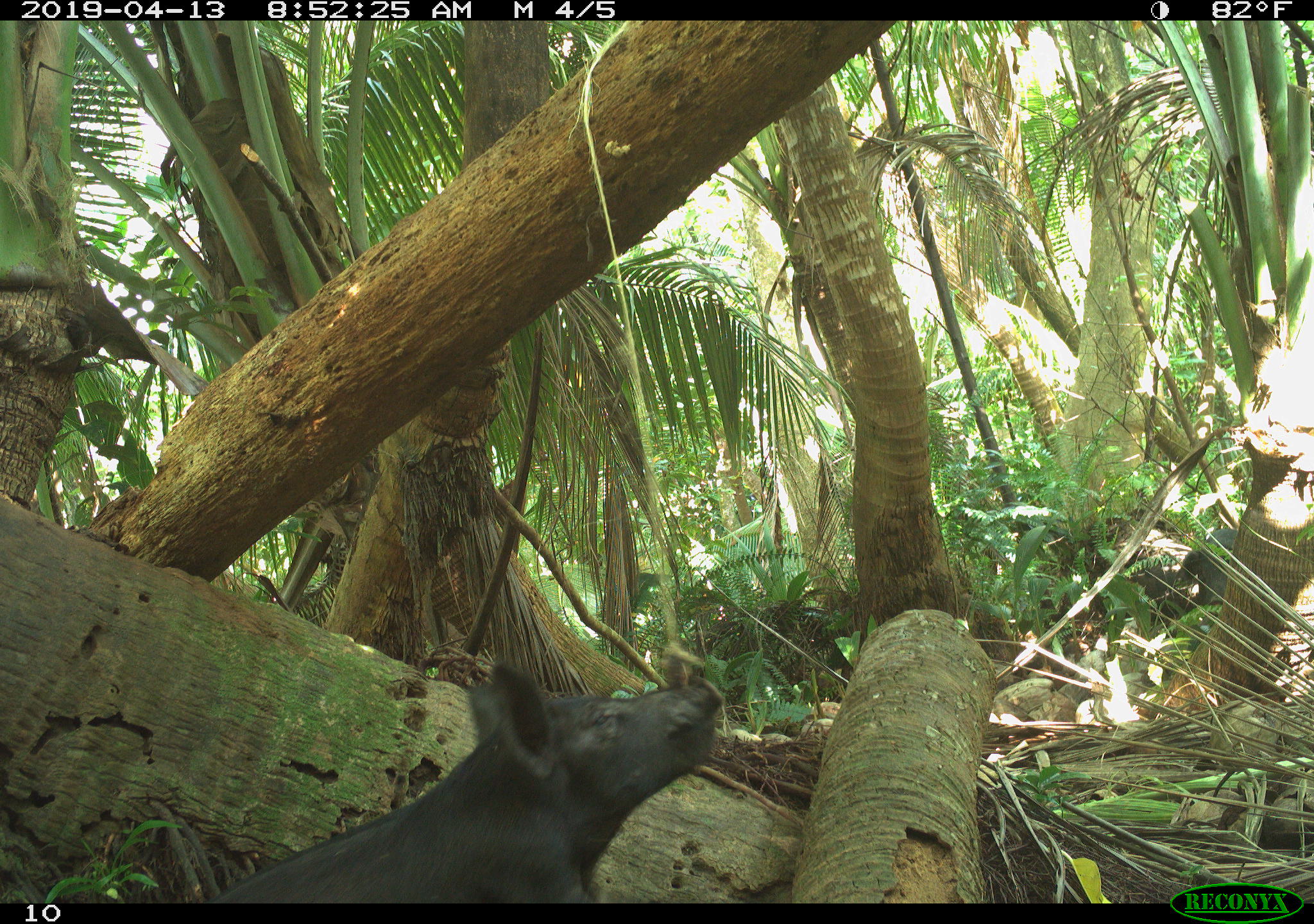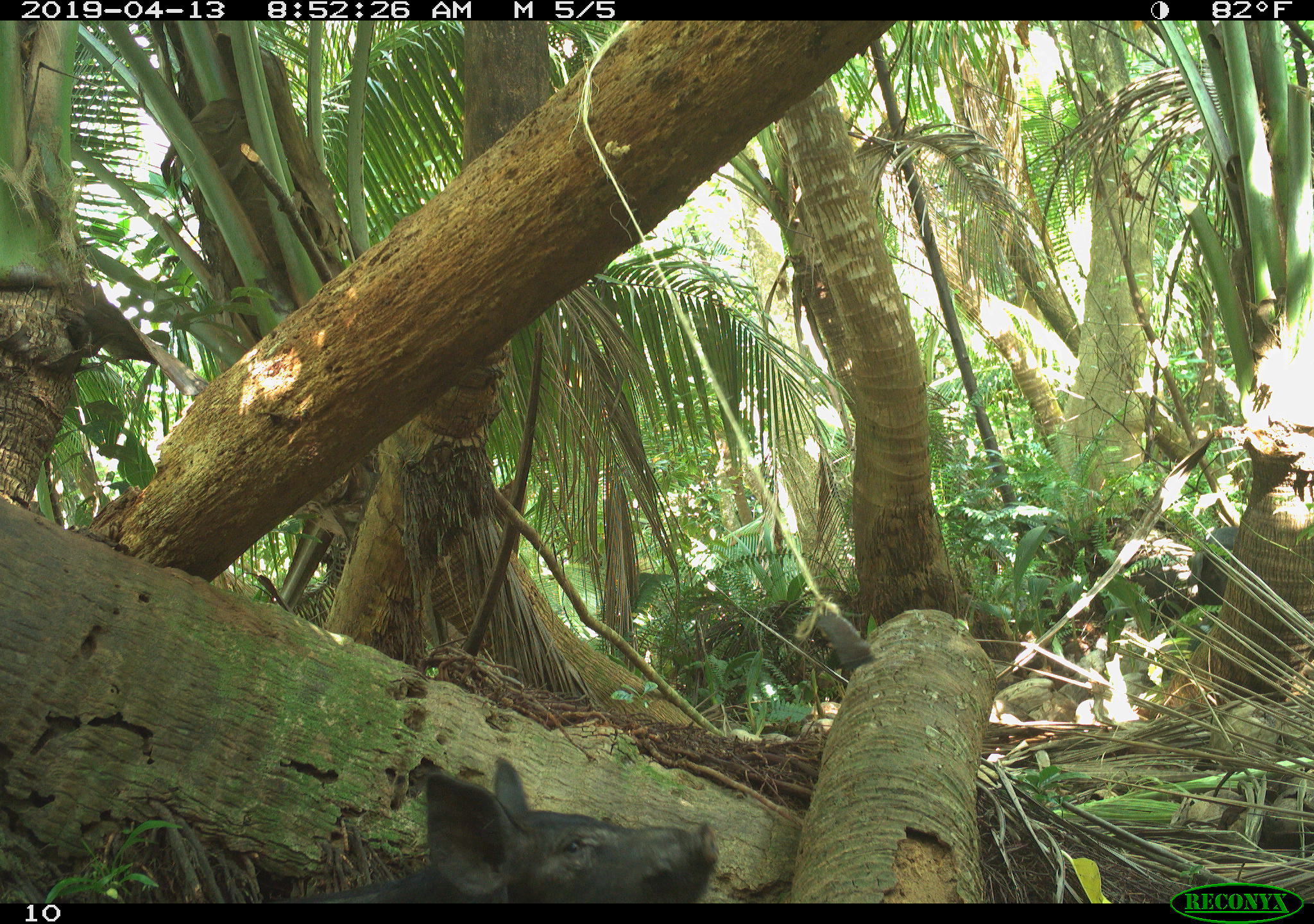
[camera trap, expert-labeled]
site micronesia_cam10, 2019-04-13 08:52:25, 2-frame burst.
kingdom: Animalia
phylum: Chordata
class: Mammalia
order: Artiodactyla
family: Suidae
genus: Sus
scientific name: Sus scrofa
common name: pig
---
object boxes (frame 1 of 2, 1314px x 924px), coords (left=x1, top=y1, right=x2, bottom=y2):
pig: (left=200, top=646, right=723, bottom=903)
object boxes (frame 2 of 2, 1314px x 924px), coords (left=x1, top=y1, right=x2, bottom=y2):
pig: (left=310, top=755, right=729, bottom=905)